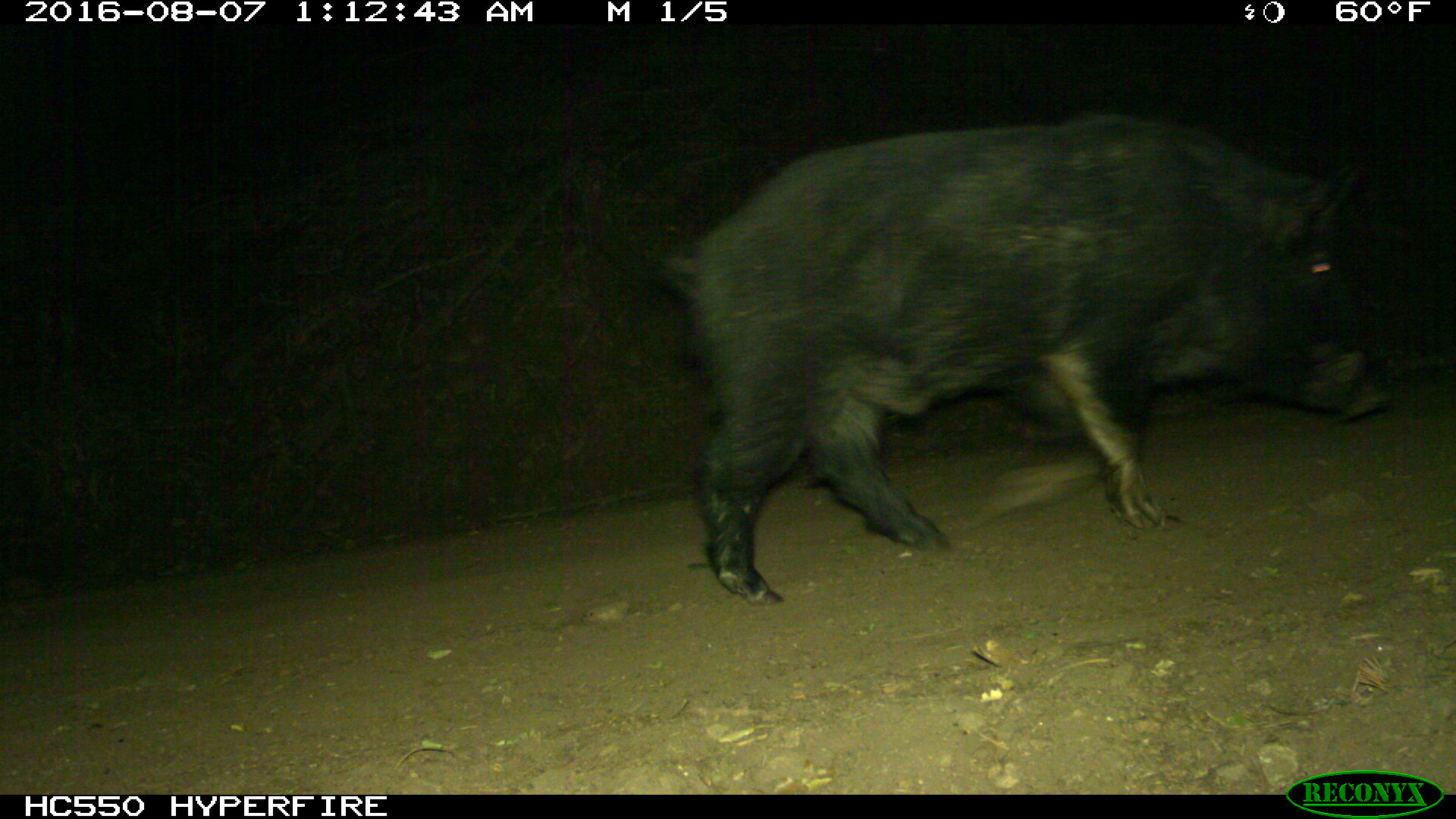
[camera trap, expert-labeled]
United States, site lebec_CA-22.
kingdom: Animalia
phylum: Chordata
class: Mammalia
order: Artiodactyla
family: Suidae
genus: Sus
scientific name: Sus scrofa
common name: wild boar